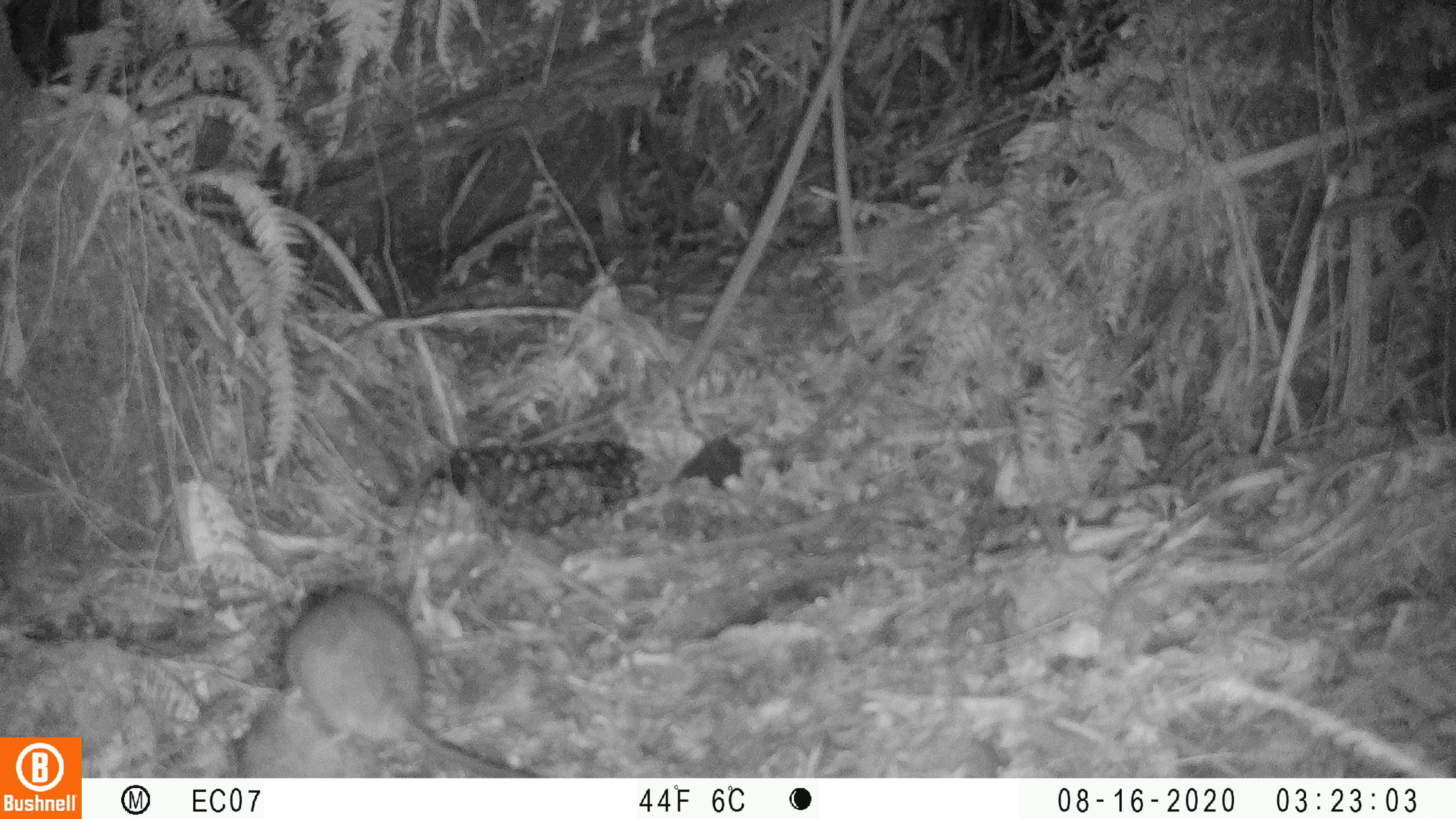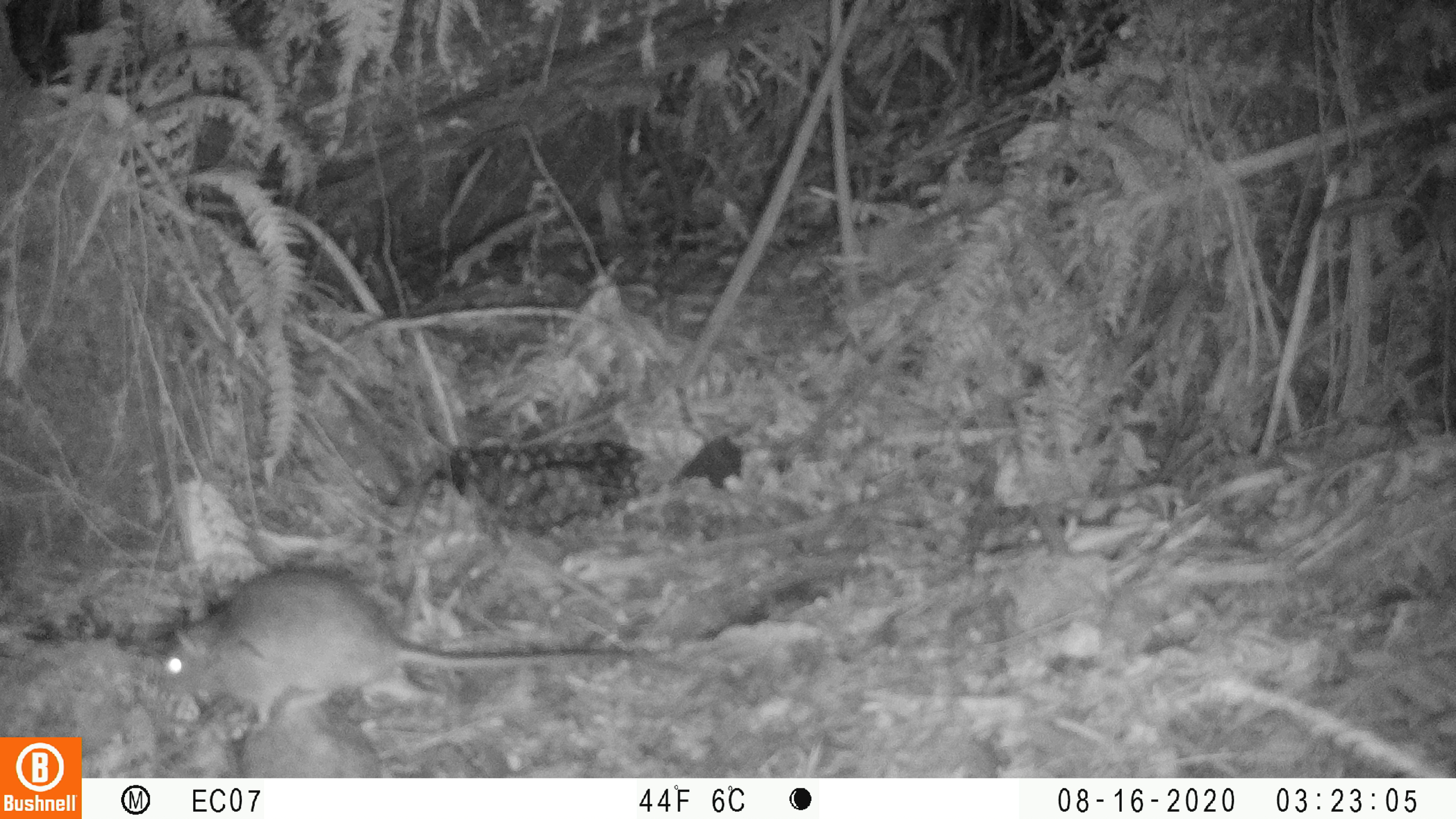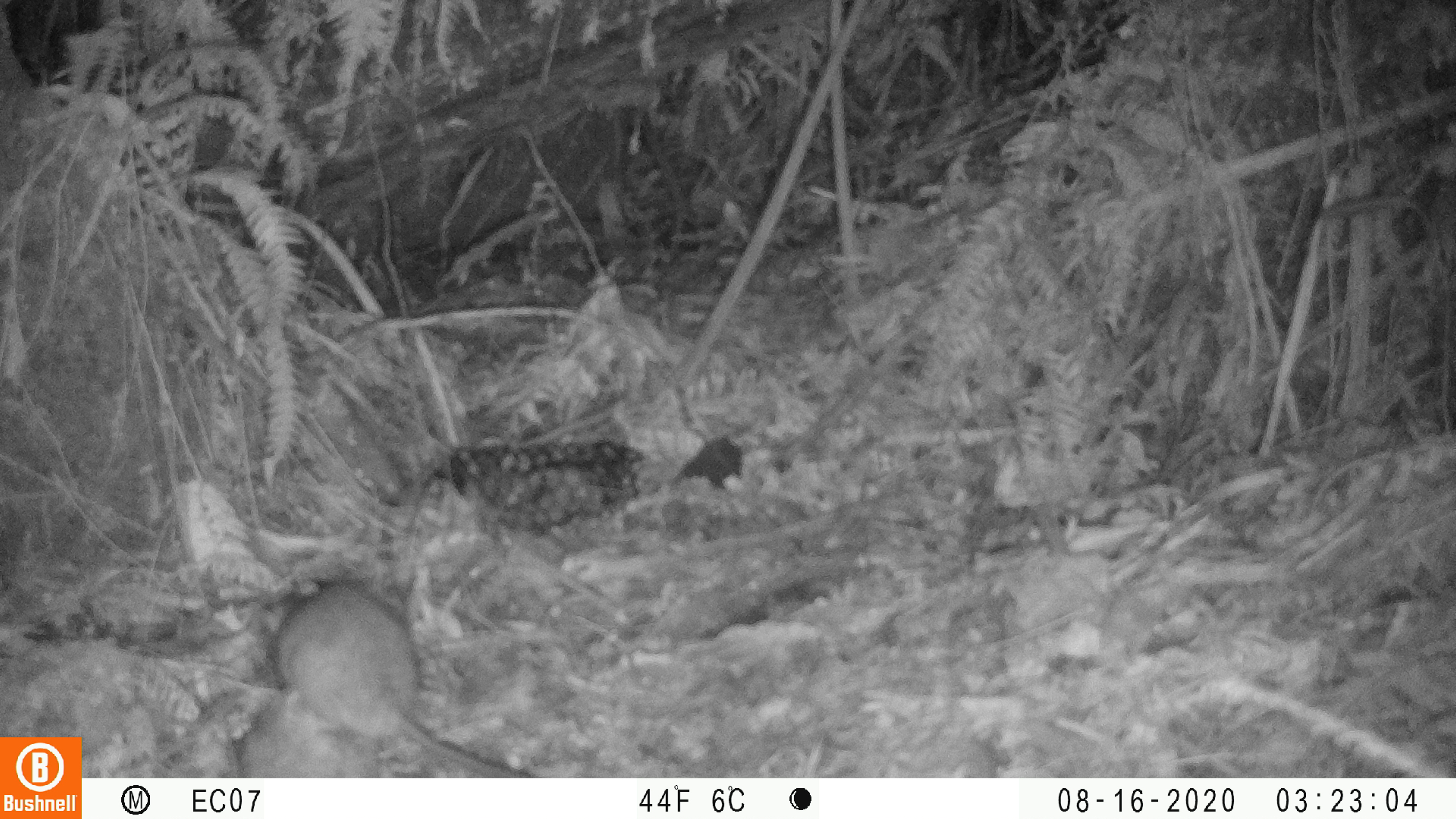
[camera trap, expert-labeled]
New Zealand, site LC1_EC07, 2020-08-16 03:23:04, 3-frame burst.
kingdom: Animalia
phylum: Chordata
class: Mammalia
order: Rodentia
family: Muridae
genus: Rattus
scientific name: Rattus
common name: rat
Rat (Rattus).